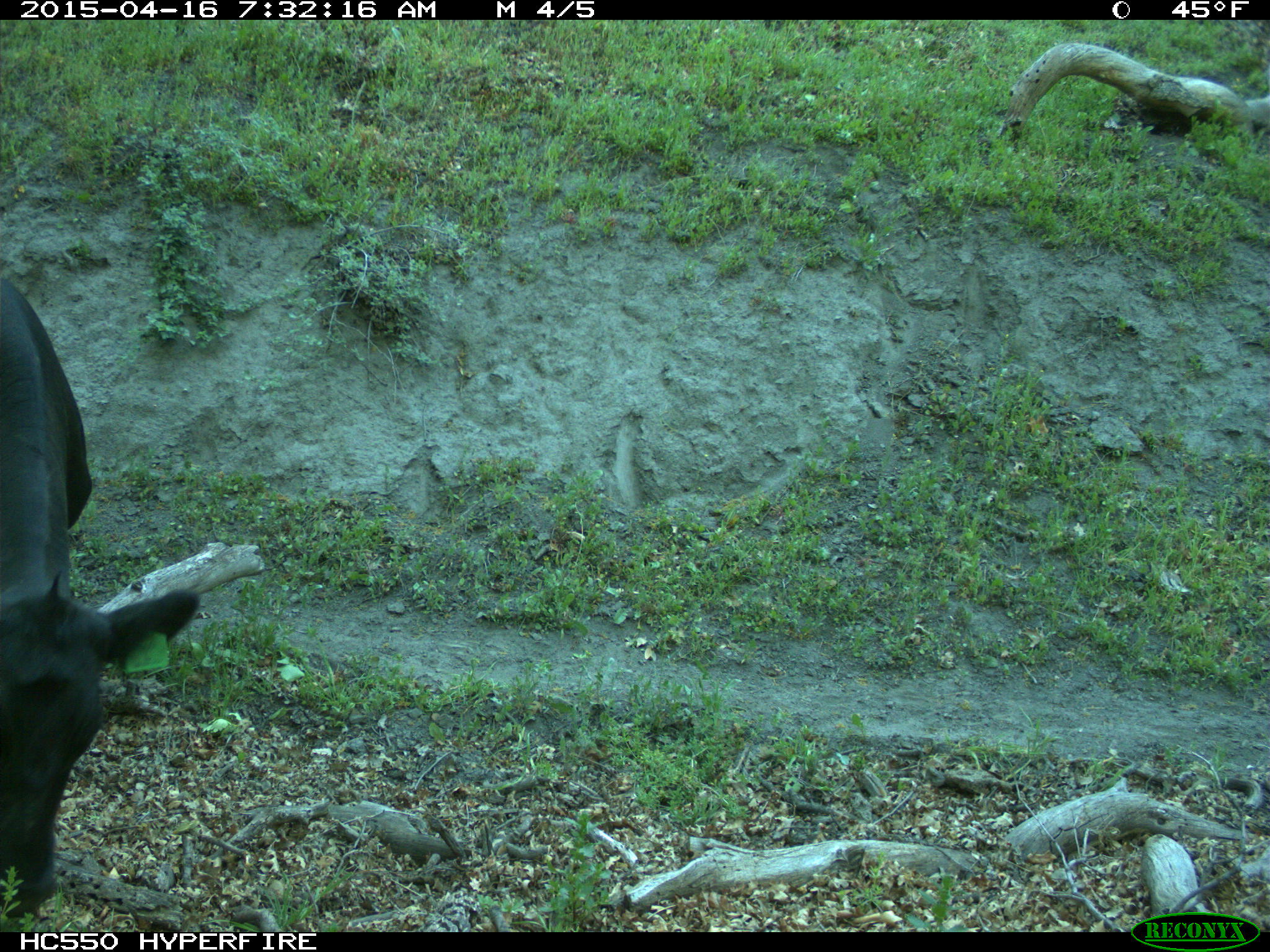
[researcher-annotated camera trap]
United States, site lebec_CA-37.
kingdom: Animalia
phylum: Chordata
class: Mammalia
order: Artiodactyla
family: Bovidae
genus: Bos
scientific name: Bos taurus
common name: domestic cow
Bos taurus (domestic cow).